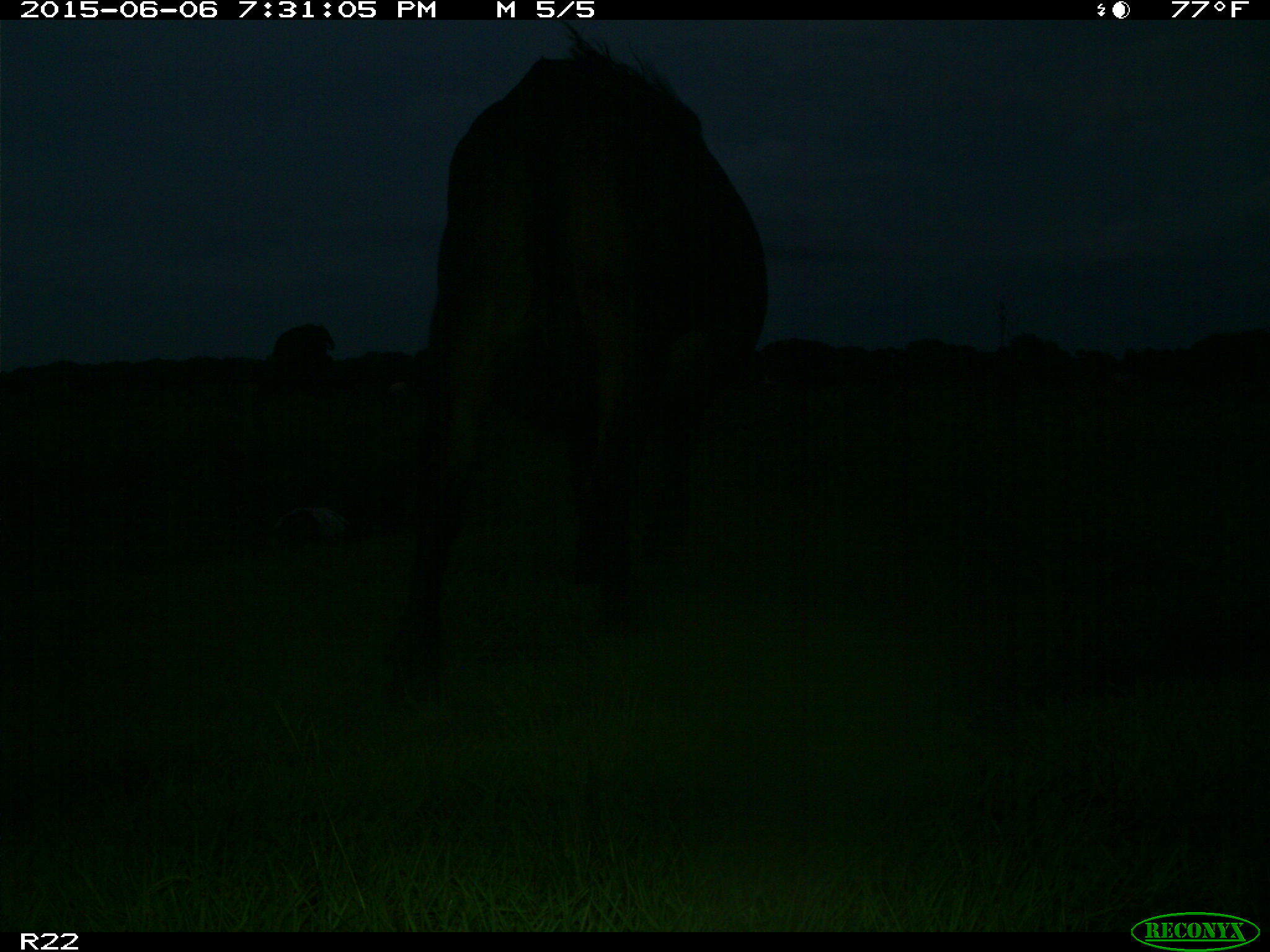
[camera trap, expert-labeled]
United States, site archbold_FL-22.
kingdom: Animalia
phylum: Chordata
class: Mammalia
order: Artiodactyla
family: Bovidae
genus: Bos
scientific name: Bos taurus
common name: domestic cow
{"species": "Bos taurus (domestic cow)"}